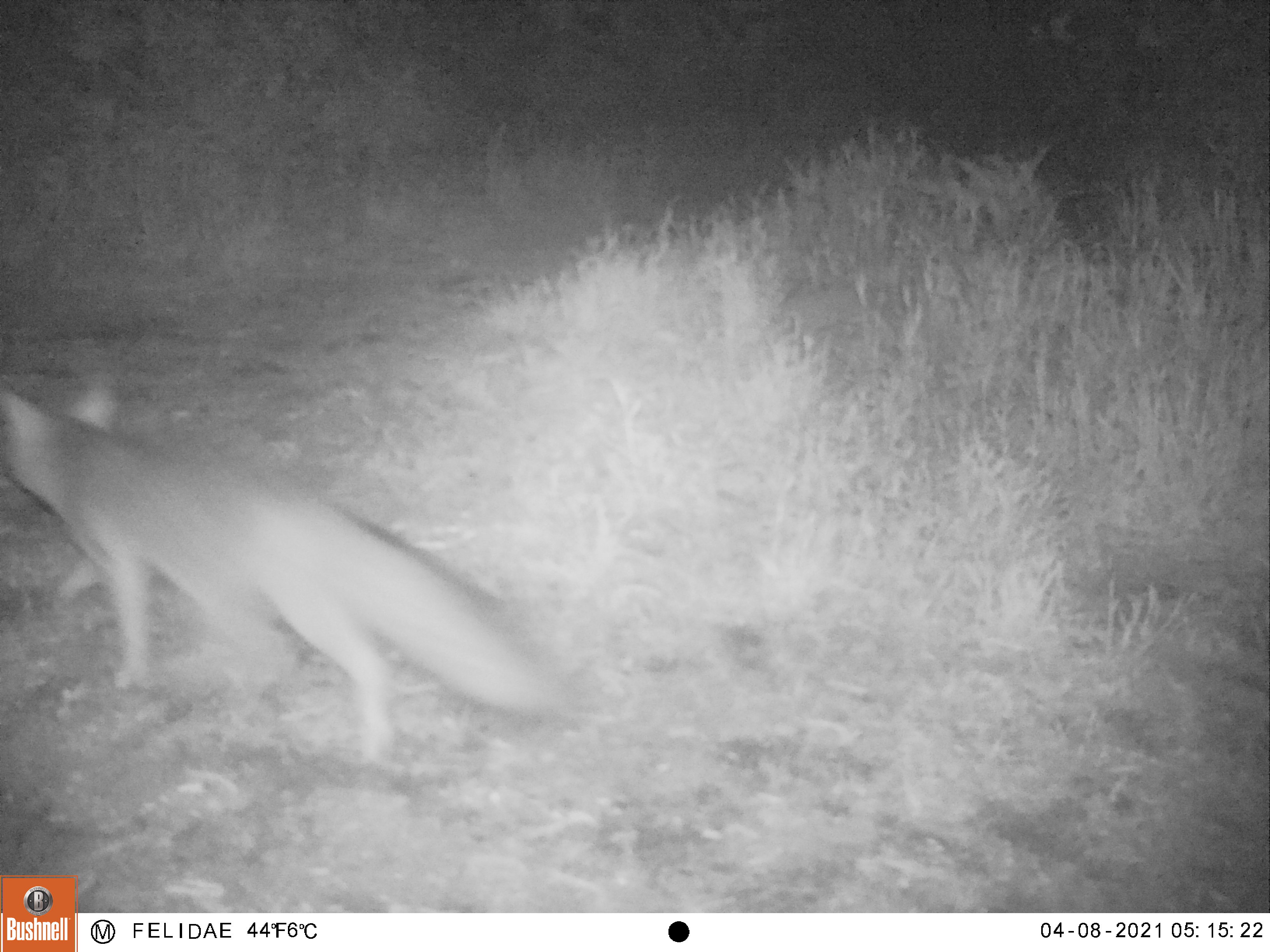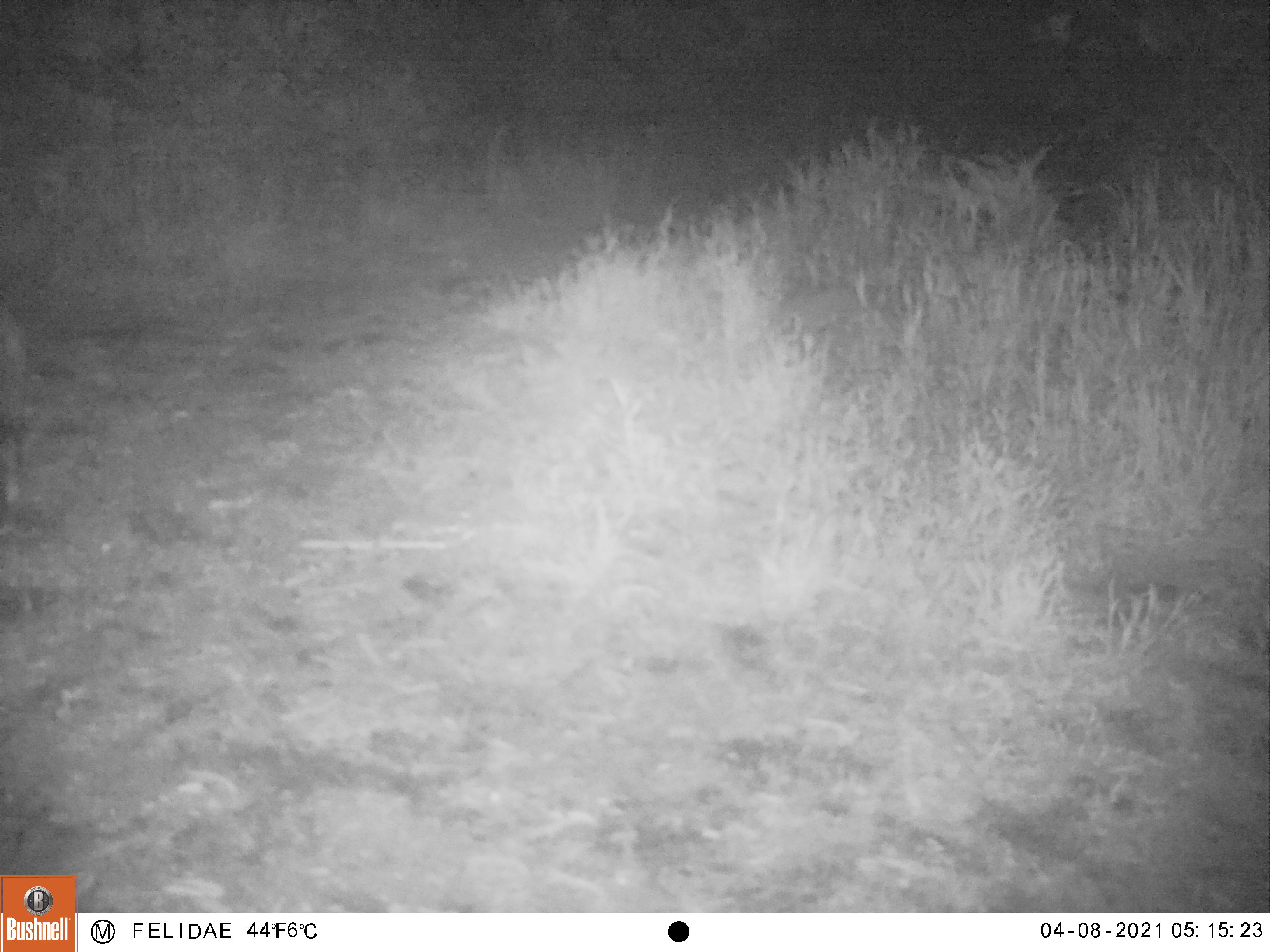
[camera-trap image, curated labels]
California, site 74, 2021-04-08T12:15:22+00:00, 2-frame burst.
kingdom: Animalia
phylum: Chordata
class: Mammalia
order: Carnivora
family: Canidae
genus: Urocyon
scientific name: Urocyon cinereoargenteus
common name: gray fox